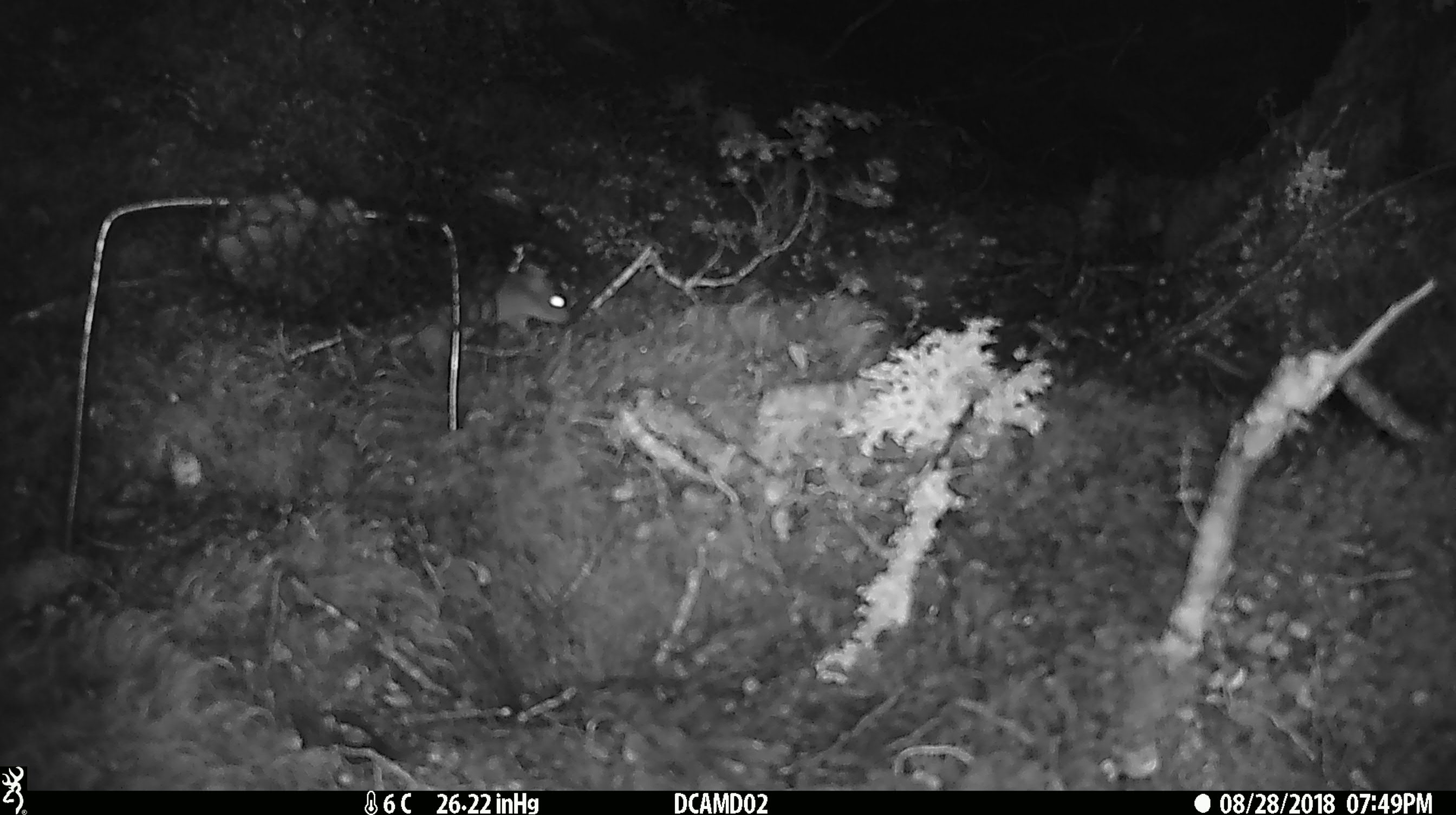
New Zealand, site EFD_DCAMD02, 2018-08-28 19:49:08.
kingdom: Animalia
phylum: Chordata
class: Mammalia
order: Rodentia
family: Muridae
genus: Mus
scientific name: Mus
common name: mouse